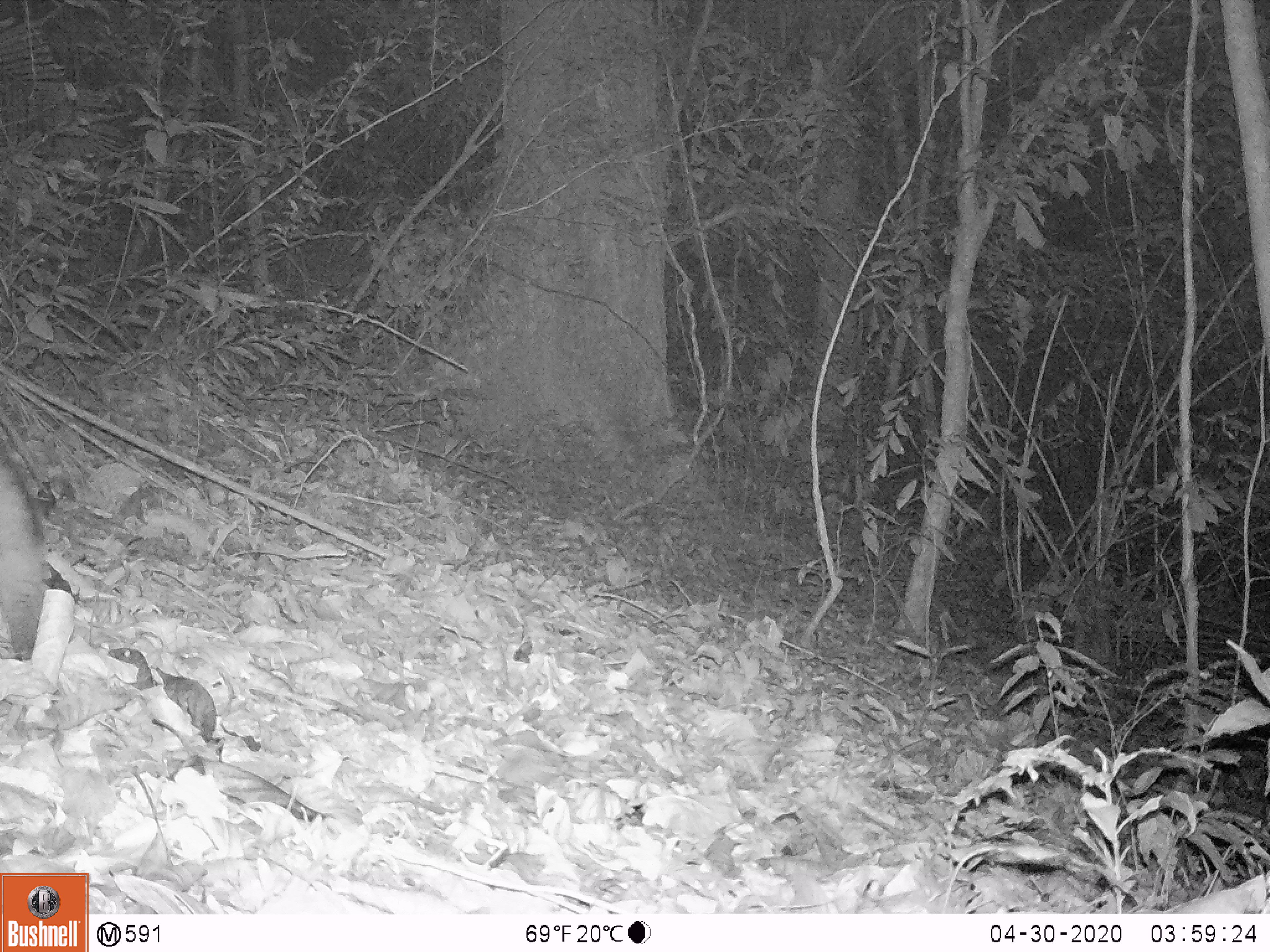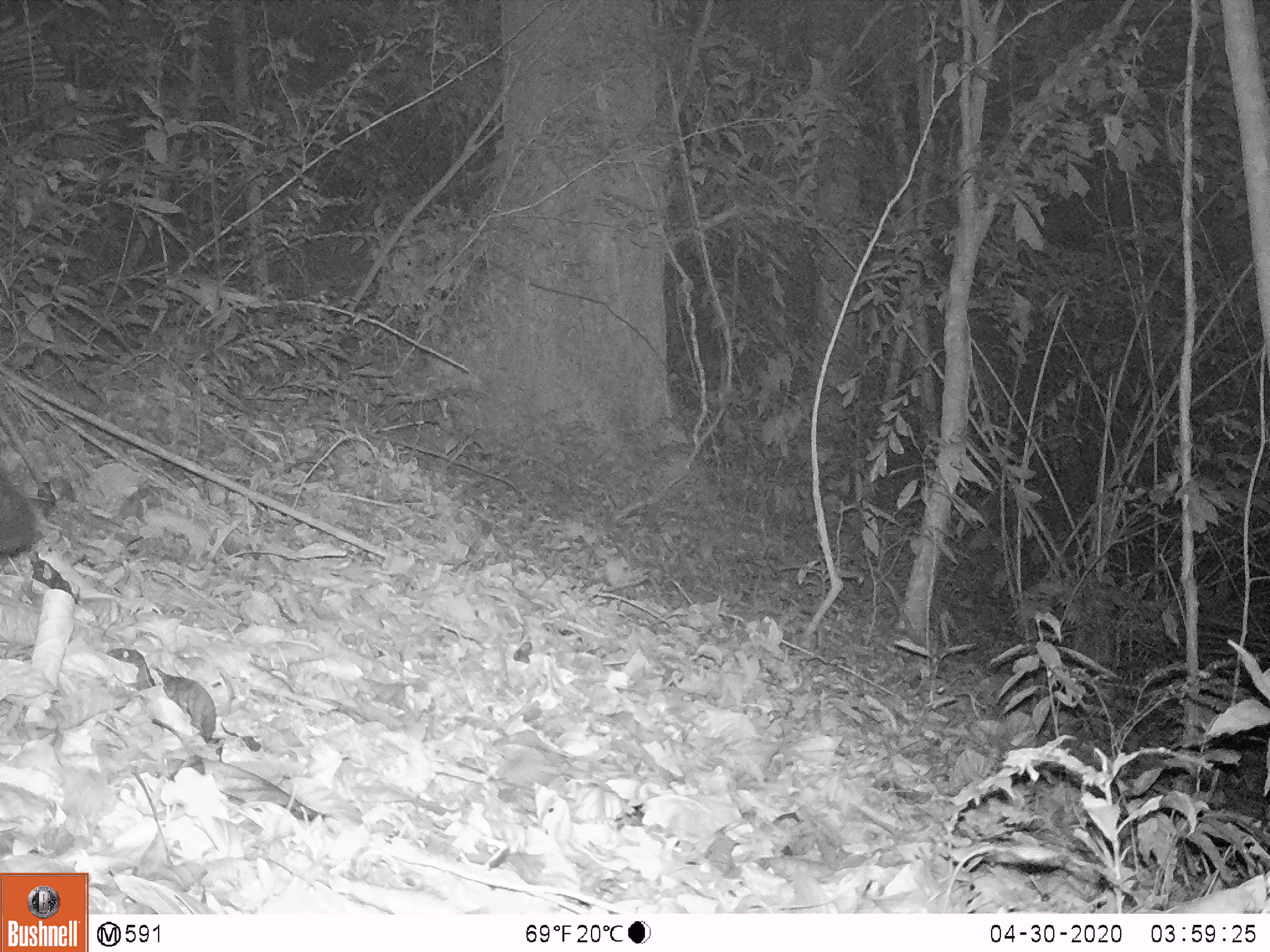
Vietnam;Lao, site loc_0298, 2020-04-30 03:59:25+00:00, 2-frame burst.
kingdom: Animalia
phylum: Chordata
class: Mammalia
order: Carnivora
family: Viverridae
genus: Paradoxurus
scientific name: Paradoxurus hermaphroditus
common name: common palm civet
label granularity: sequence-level